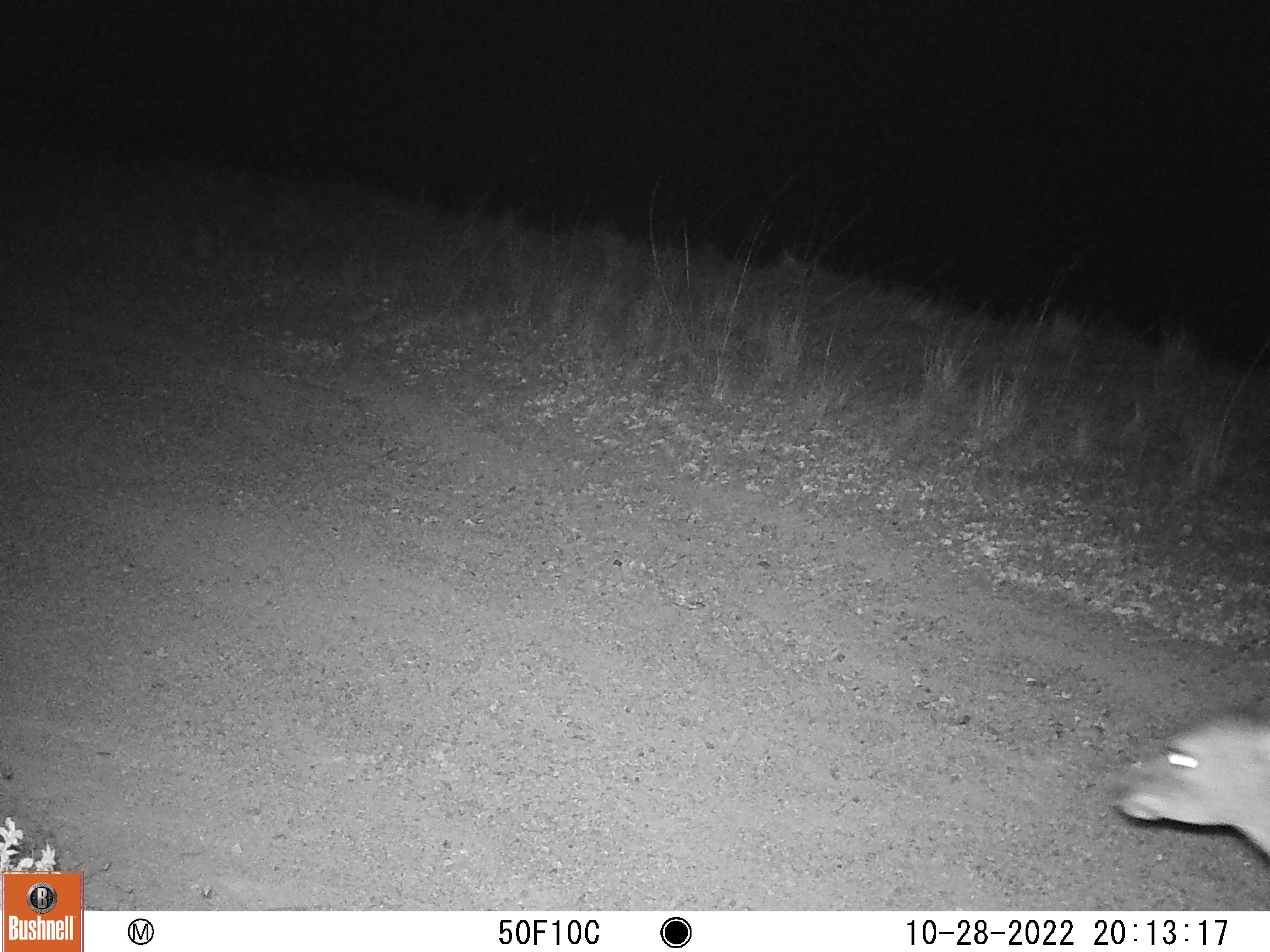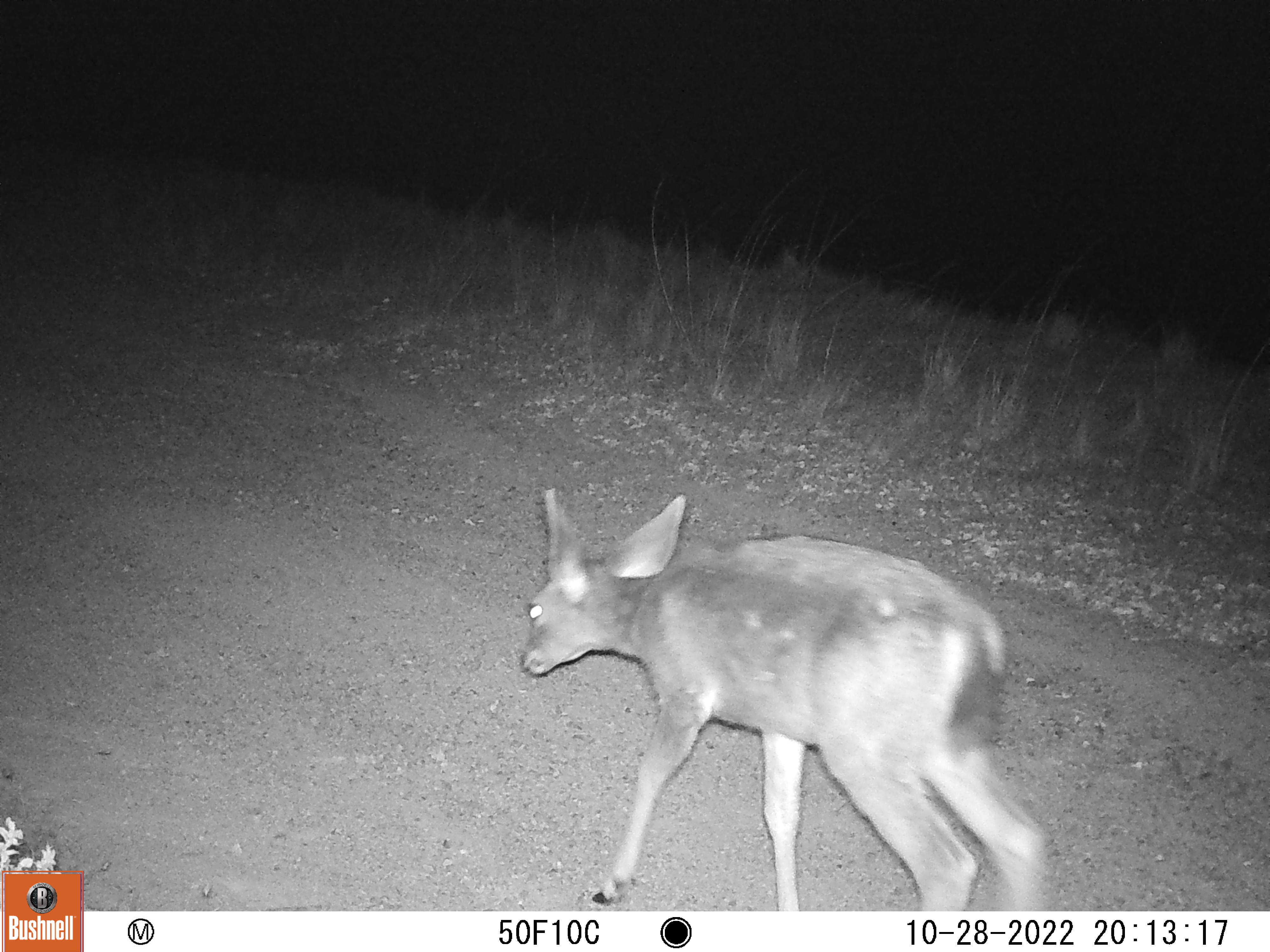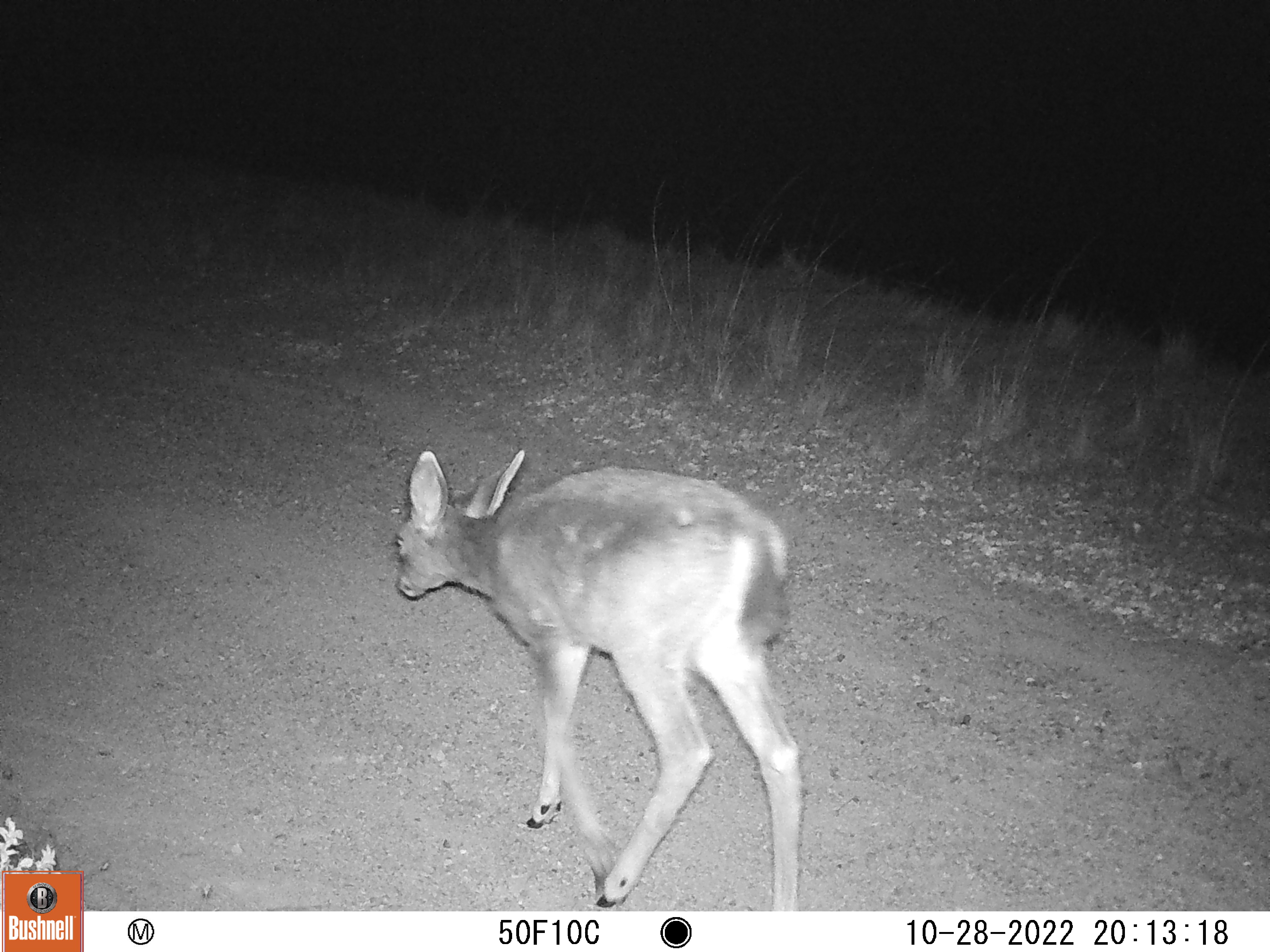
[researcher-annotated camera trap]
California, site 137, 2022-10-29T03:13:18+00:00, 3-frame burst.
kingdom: Animalia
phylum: Chordata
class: Mammalia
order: Artiodactyla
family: Cervidae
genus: Odocoileus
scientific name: Odocoileus hemionus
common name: mule deer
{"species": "mule deer (Odocoileus hemionus)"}